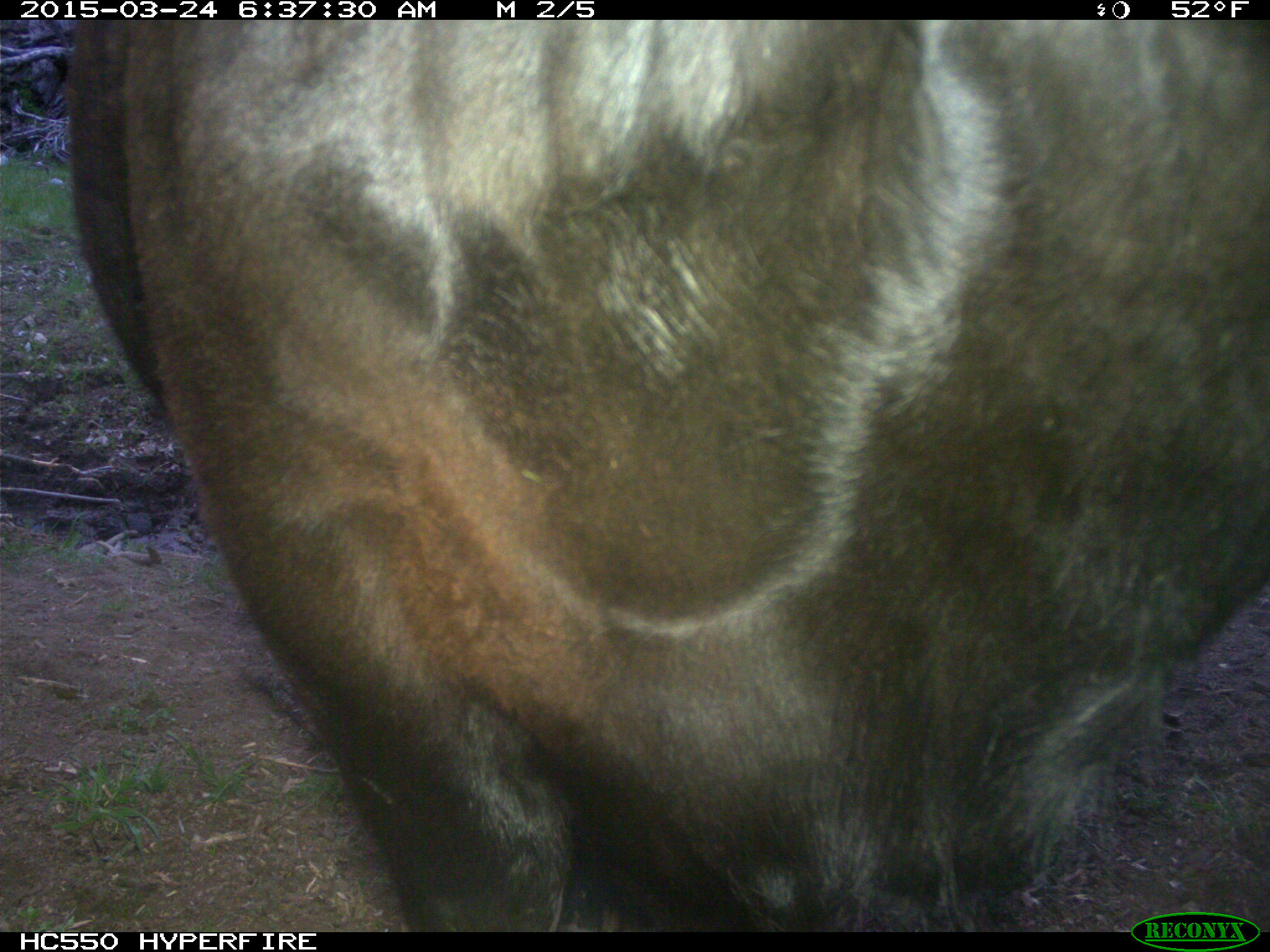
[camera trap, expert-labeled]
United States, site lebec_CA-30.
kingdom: Animalia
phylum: Chordata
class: Mammalia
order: Artiodactyla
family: Bovidae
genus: Bos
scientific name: Bos taurus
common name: domestic cow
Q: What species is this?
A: Bos taurus (domestic cow).